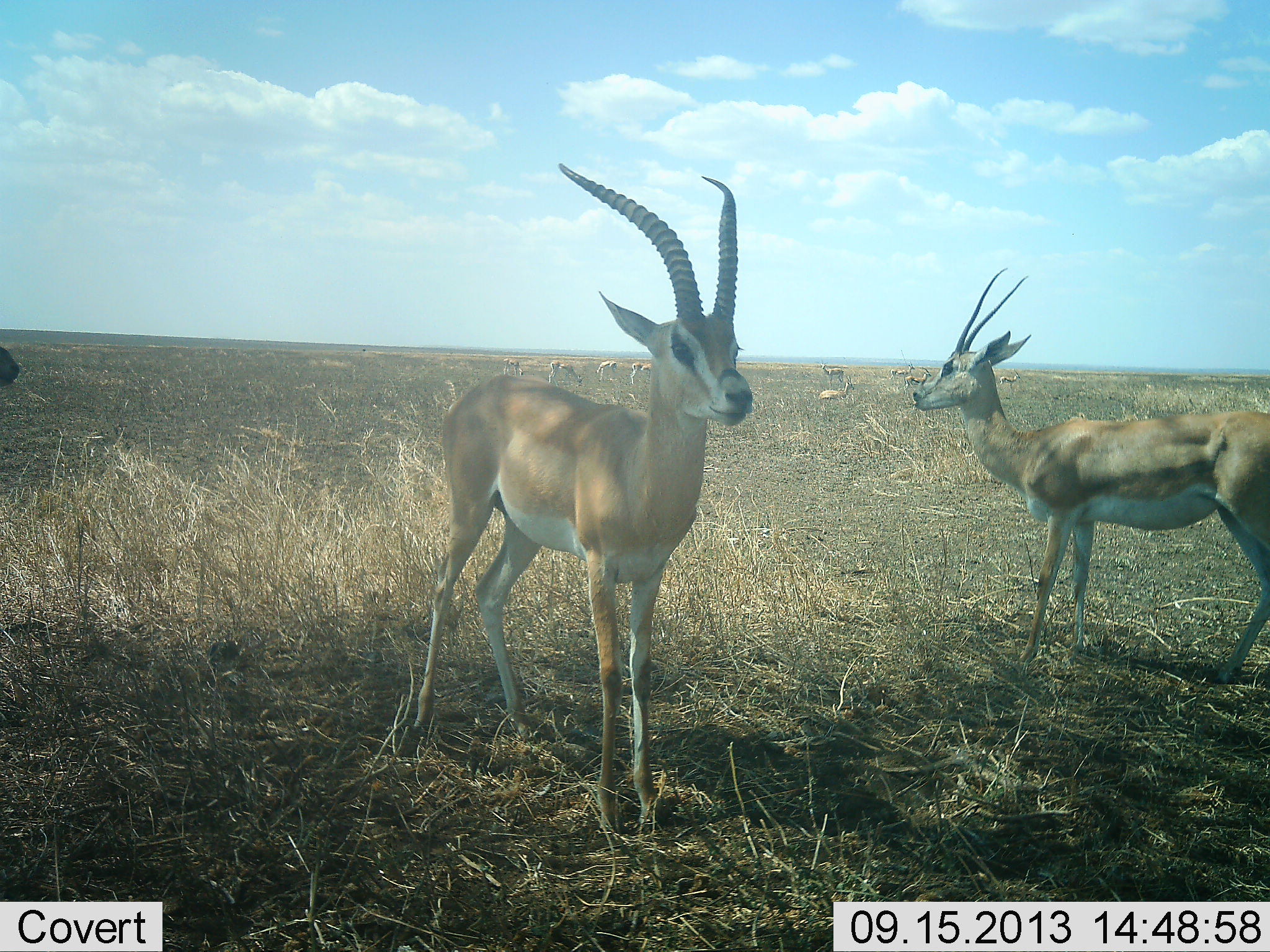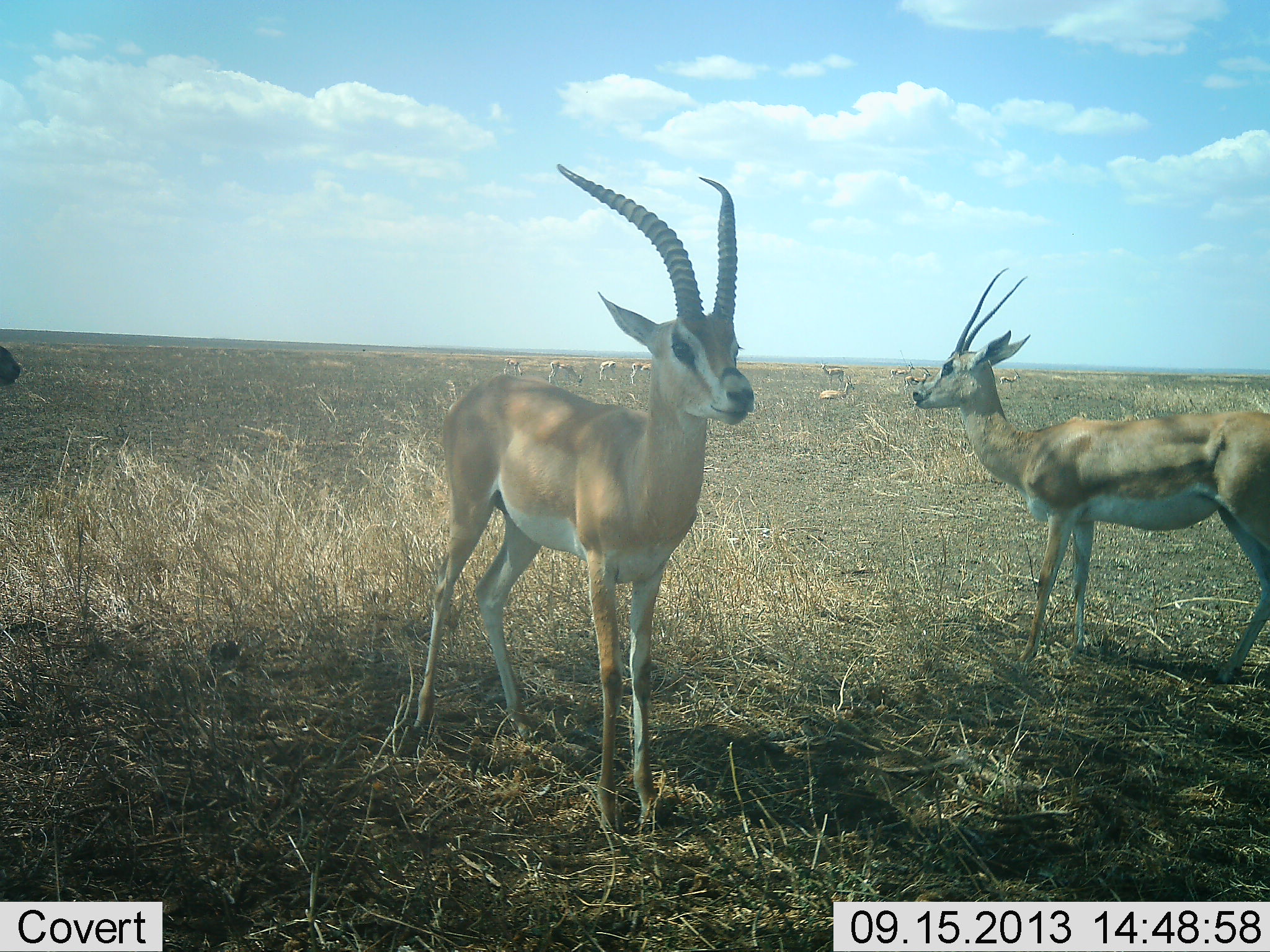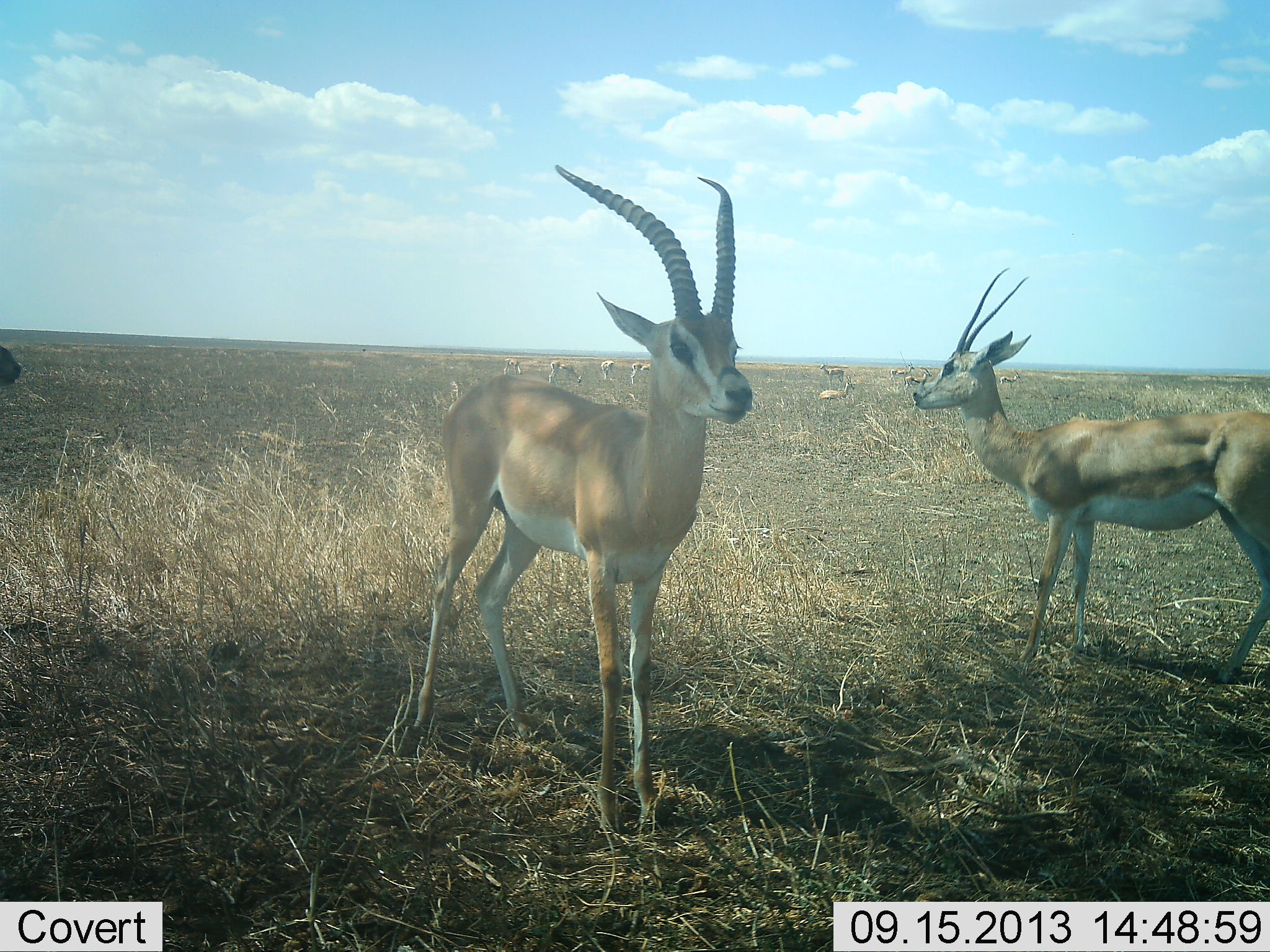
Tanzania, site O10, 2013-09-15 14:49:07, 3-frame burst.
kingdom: Animalia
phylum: Chordata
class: Mammalia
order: Artiodactyla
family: Bovidae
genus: Nanger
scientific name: Nanger granti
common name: grant's gazelle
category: gazellegrants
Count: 9.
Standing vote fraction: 86%.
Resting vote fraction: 38%.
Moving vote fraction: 0%.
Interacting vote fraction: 0%.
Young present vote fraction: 0%.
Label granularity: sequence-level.